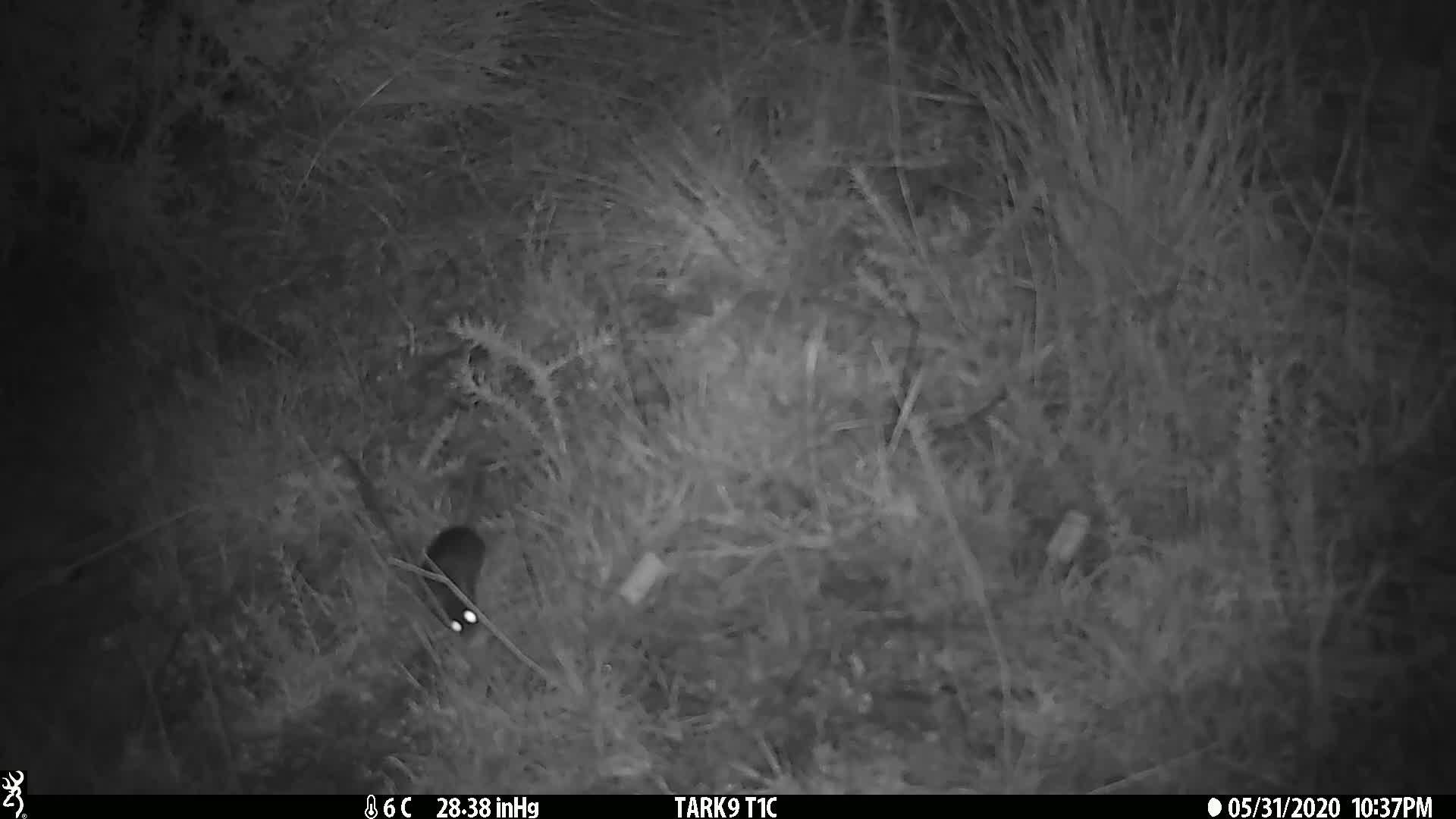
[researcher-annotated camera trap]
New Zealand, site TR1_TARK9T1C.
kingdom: Animalia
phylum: Chordata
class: Mammalia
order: Rodentia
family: Muridae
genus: Mus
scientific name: Mus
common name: mouse